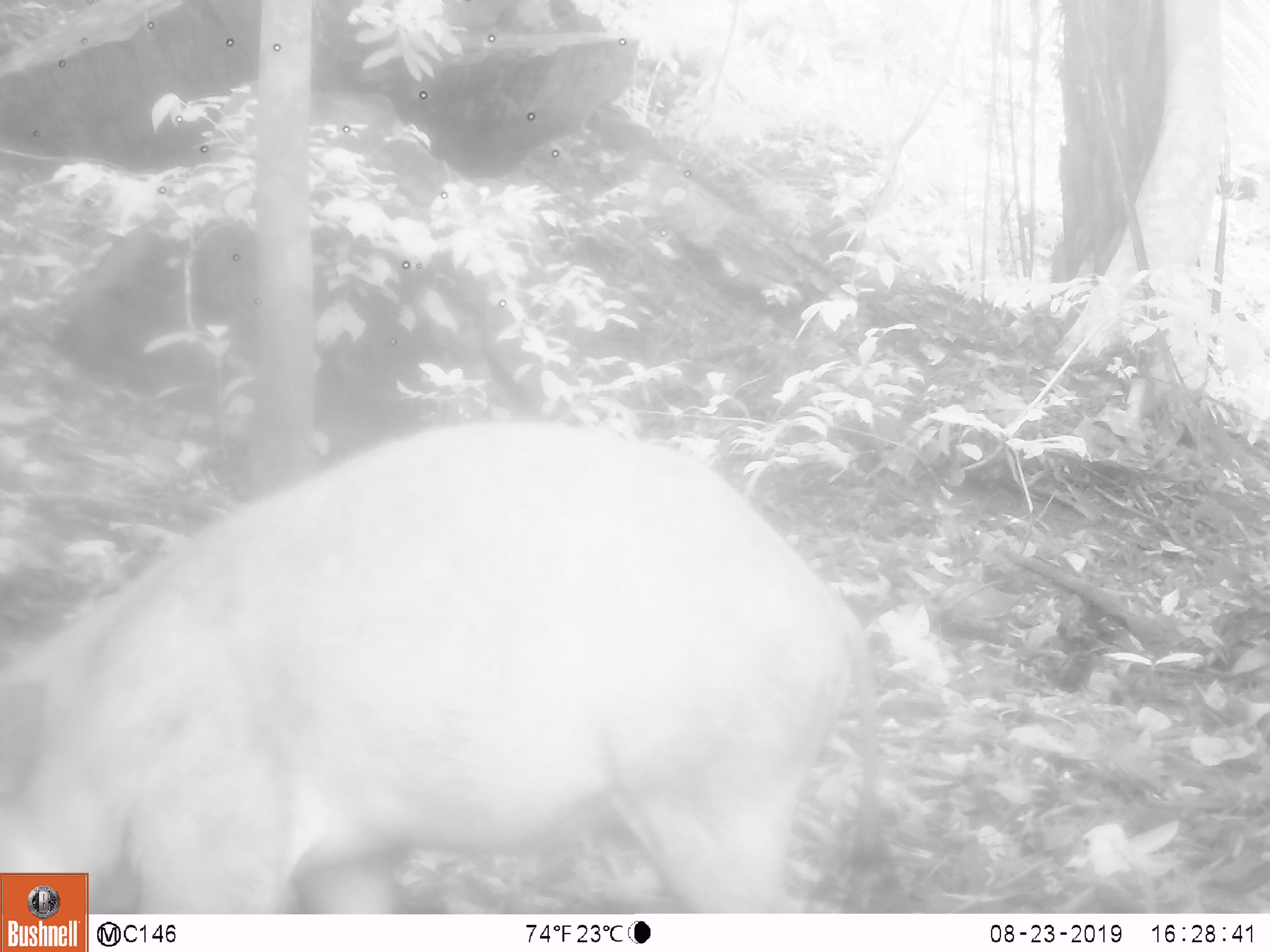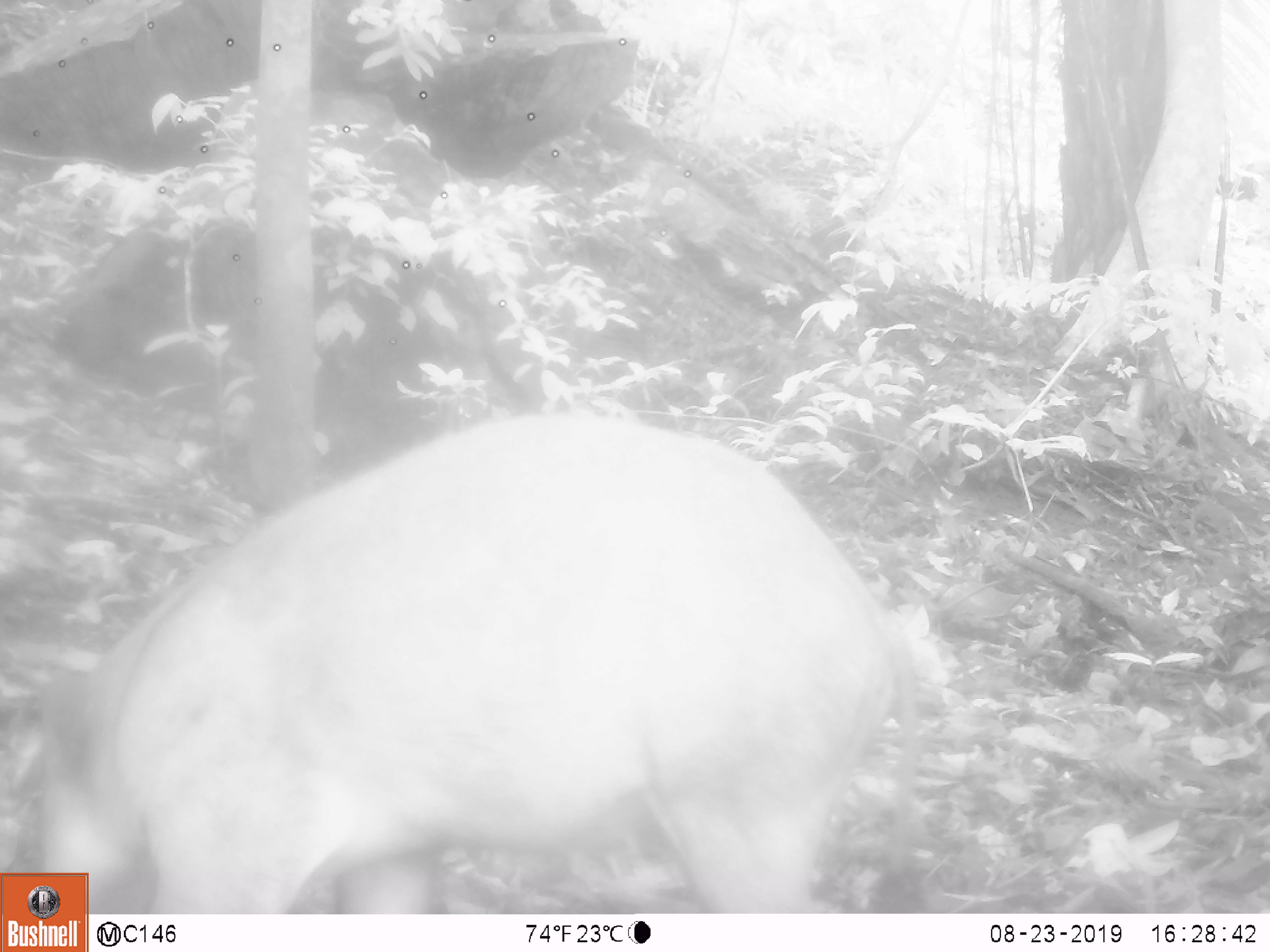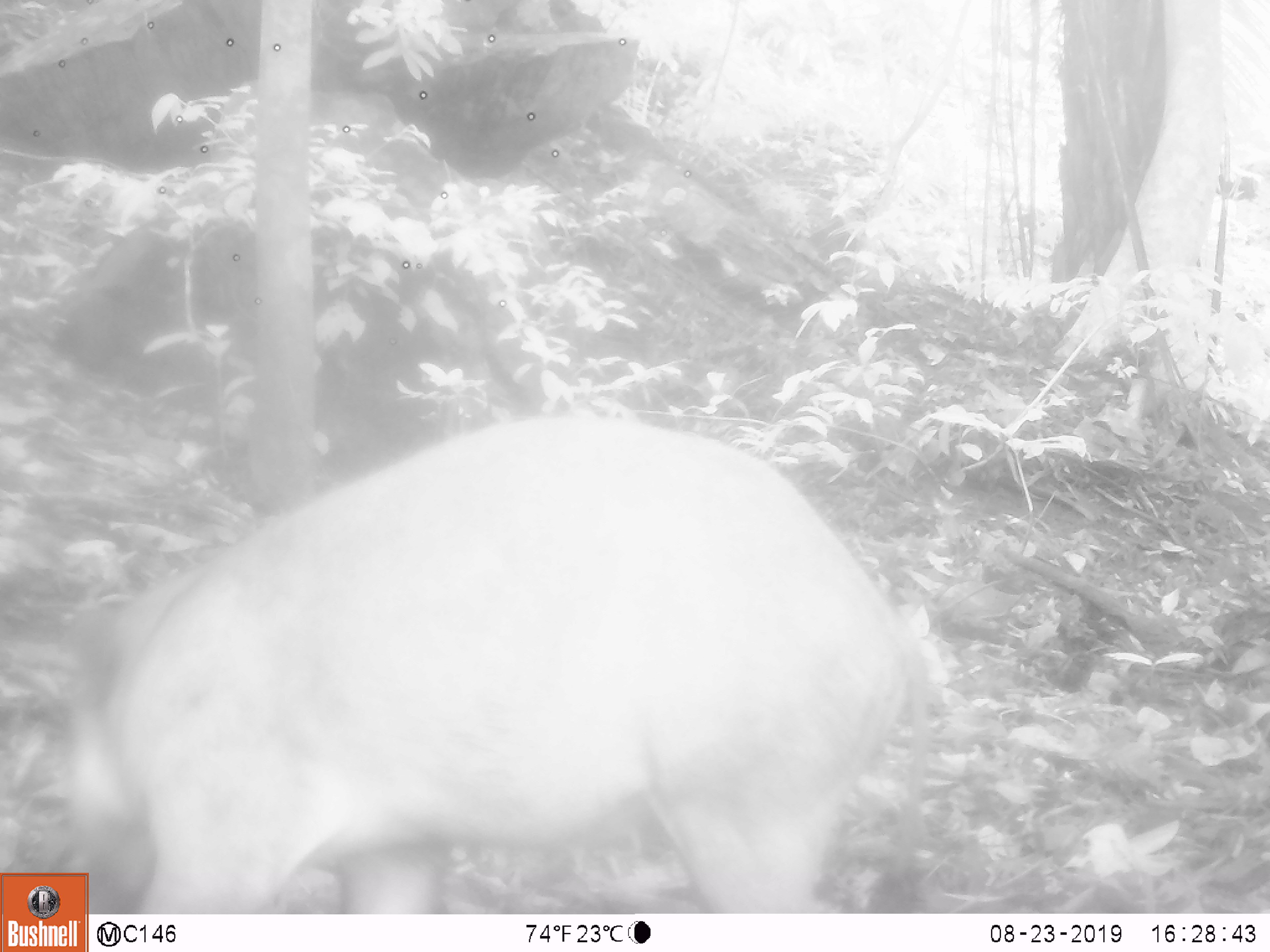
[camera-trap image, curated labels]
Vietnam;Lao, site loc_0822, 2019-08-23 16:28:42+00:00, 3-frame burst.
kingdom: Animalia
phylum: Chordata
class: Mammalia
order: Artiodactyla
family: Suidae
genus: Sus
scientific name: Sus scrofa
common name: eurasian wild pig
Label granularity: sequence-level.